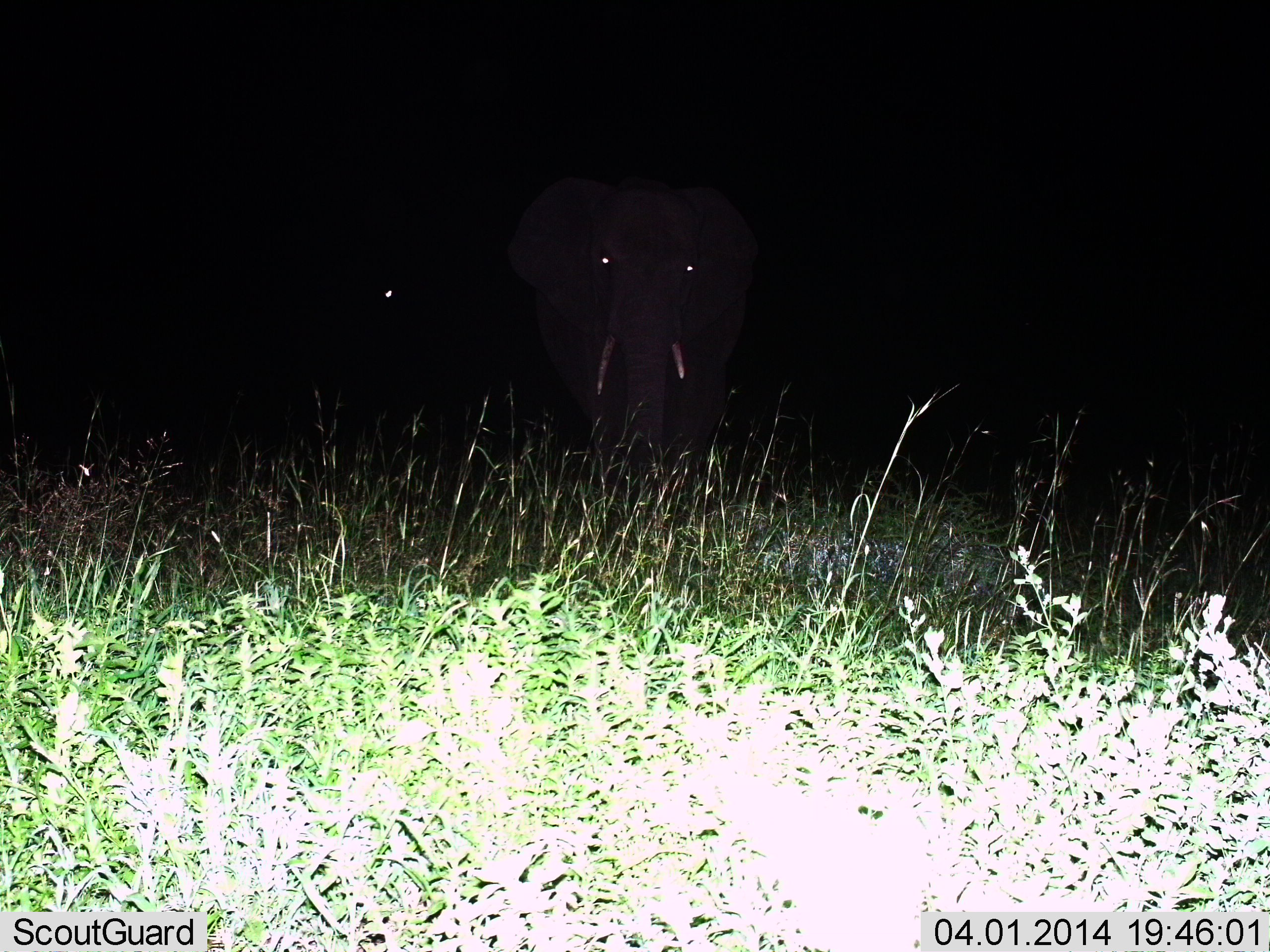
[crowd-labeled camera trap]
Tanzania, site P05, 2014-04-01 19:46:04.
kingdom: Animalia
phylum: Chordata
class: Mammalia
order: Proboscidea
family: Elephantidae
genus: Loxodonta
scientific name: Loxodonta africana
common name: african bush elephant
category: elephant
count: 2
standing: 63%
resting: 0%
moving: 38%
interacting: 0%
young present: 0%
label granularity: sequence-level